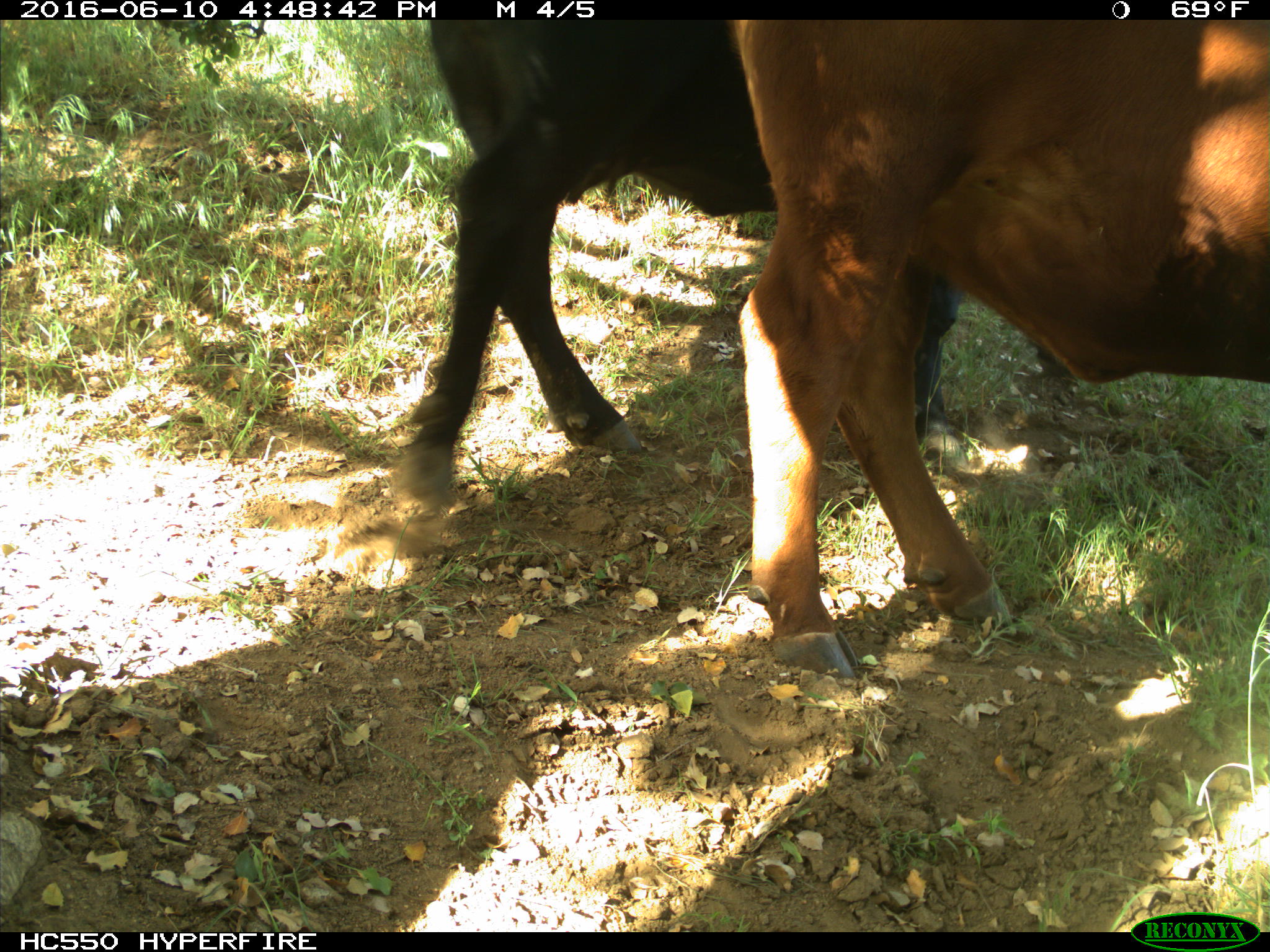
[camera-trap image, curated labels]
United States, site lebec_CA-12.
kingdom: Animalia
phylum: Chordata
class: Mammalia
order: Artiodactyla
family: Bovidae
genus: Bos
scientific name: Bos taurus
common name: domestic cow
Bos taurus (domestic cow).